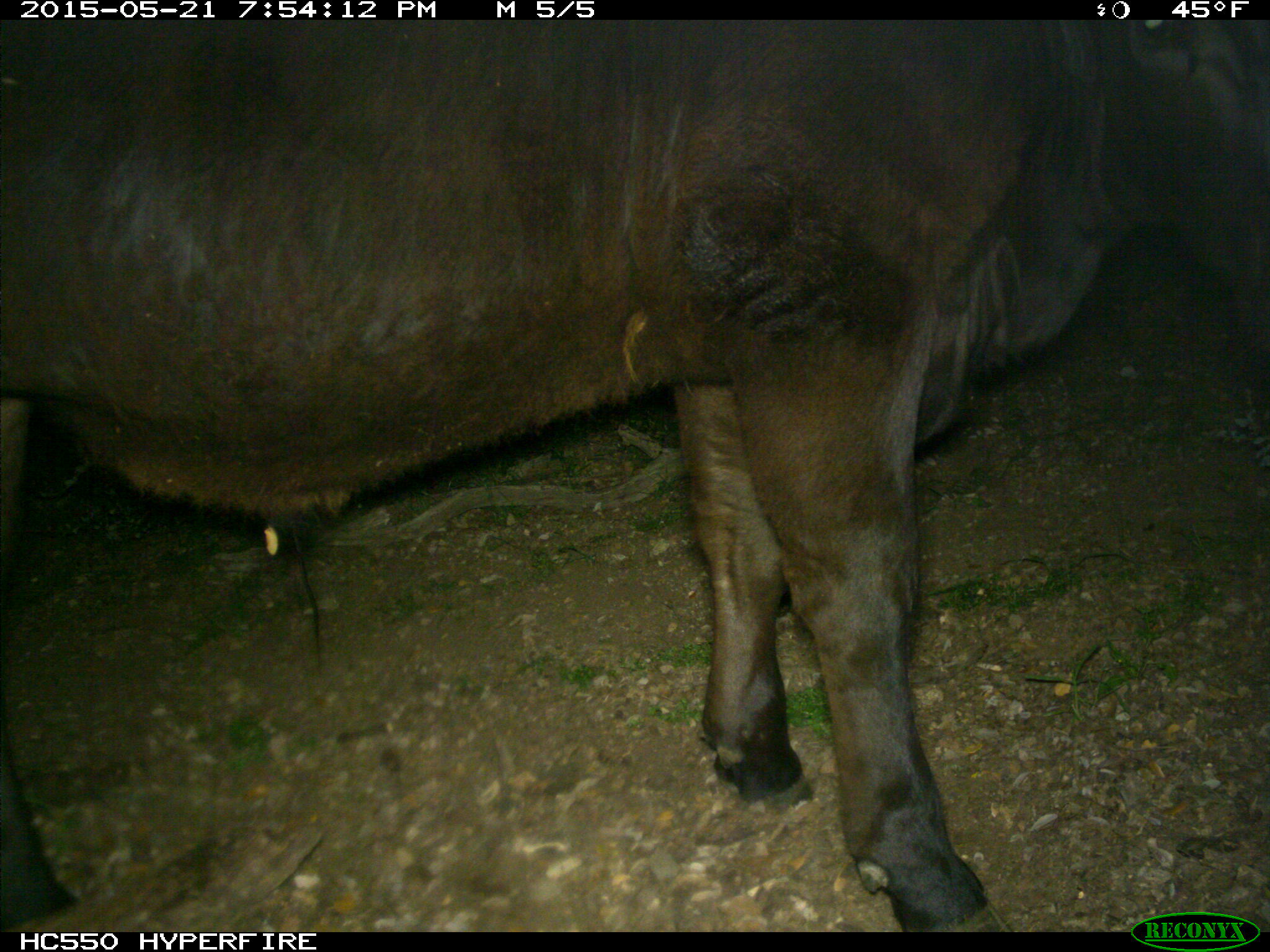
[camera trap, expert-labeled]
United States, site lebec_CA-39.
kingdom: Animalia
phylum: Chordata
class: Mammalia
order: Artiodactyla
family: Bovidae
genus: Bos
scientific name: Bos taurus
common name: domestic cow